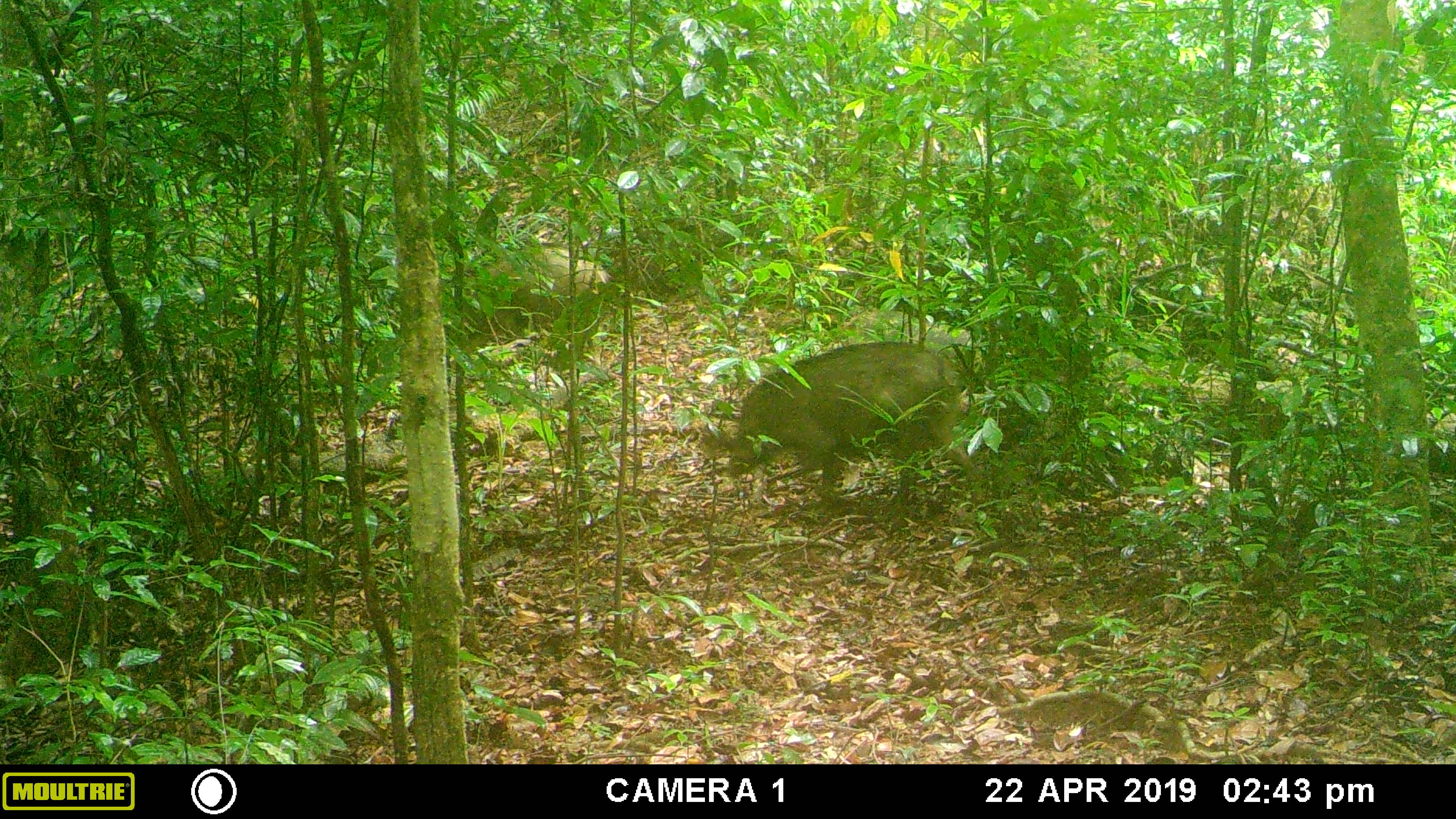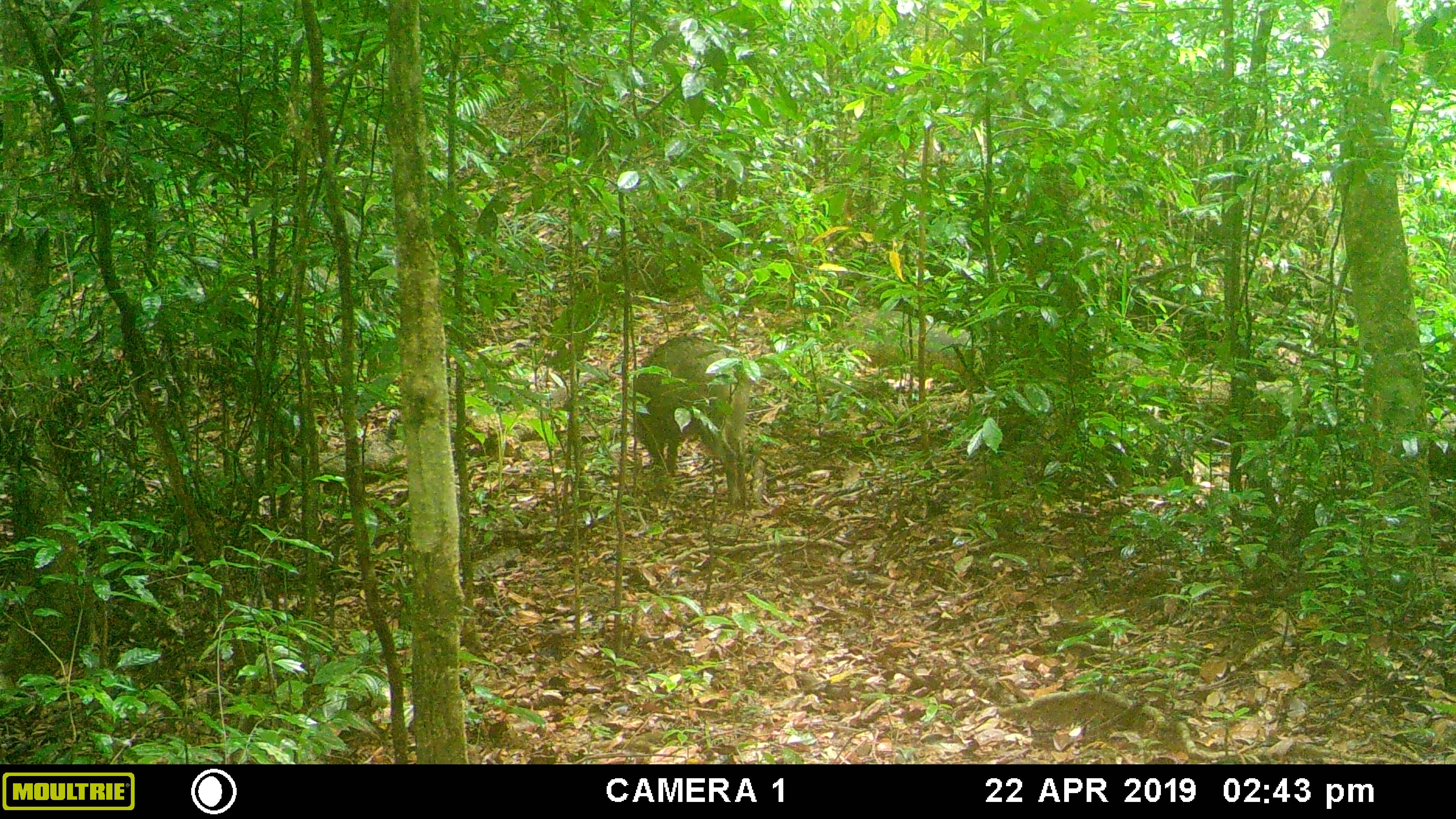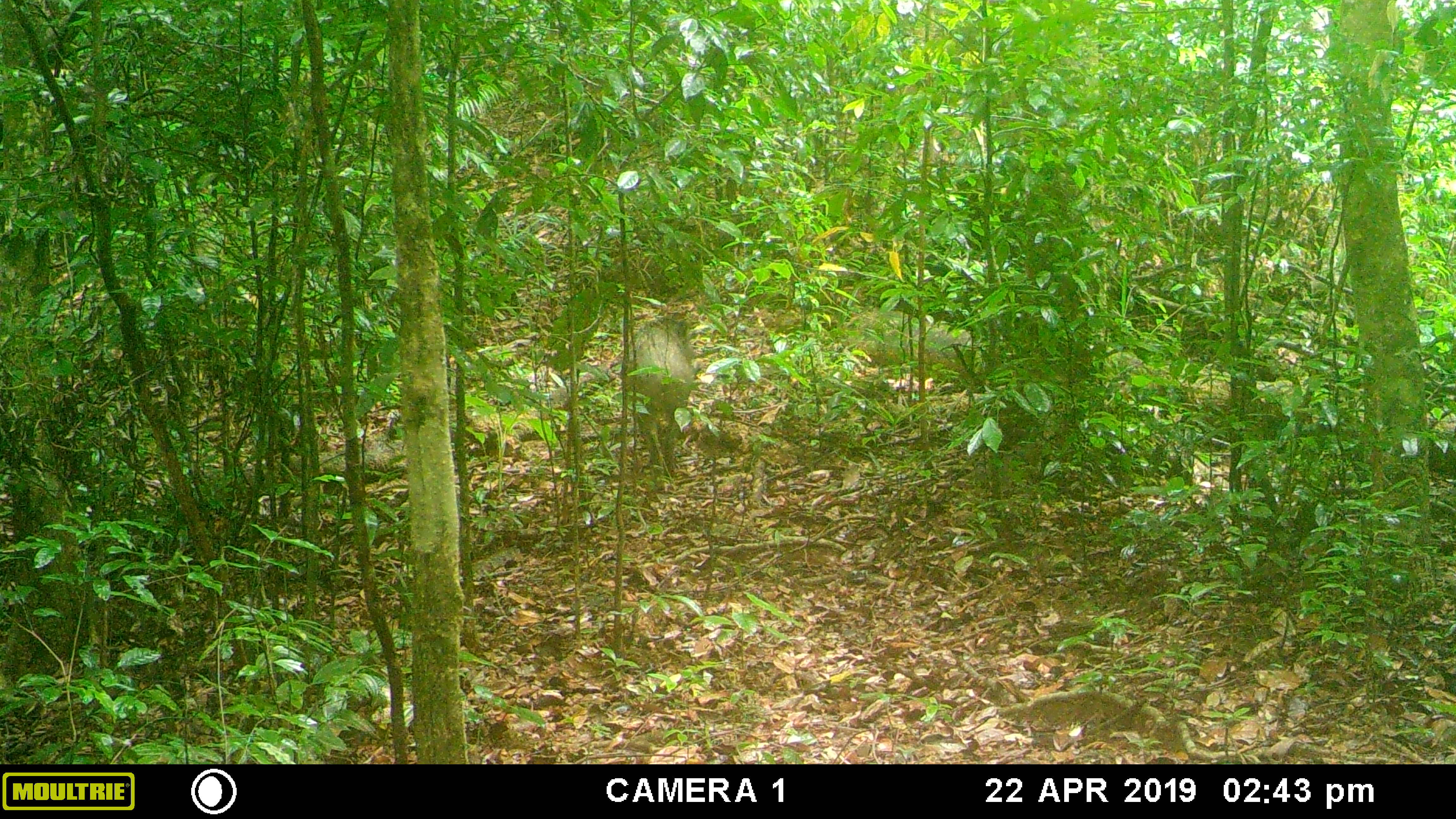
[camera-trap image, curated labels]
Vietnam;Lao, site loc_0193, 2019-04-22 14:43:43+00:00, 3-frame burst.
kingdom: Animalia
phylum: Chordata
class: Mammalia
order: Artiodactyla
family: Suidae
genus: Sus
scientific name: Sus scrofa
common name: eurasian wild pig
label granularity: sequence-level